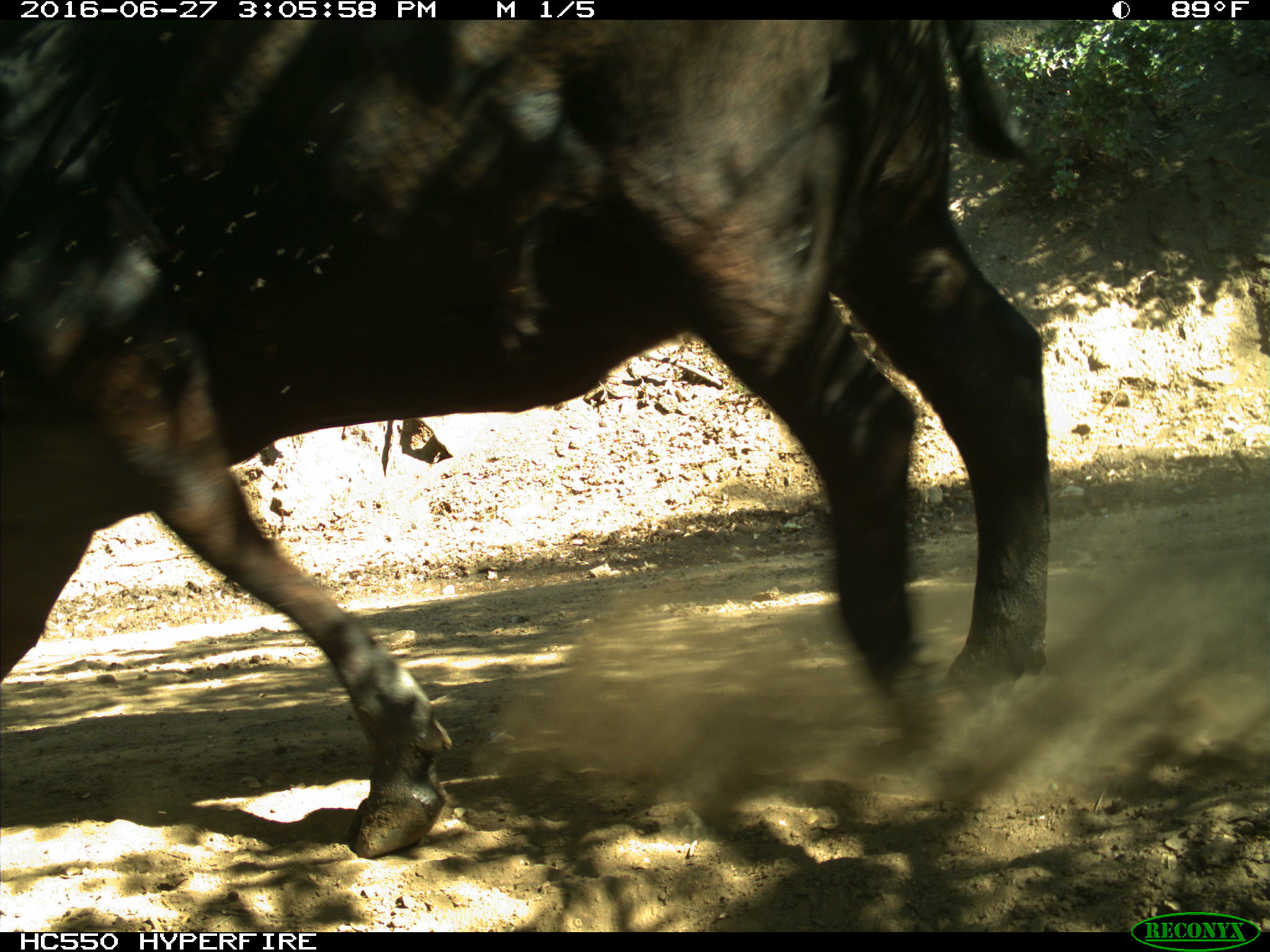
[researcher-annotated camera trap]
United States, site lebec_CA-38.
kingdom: Animalia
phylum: Chordata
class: Mammalia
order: Artiodactyla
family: Bovidae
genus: Bos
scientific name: Bos taurus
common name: domestic cow